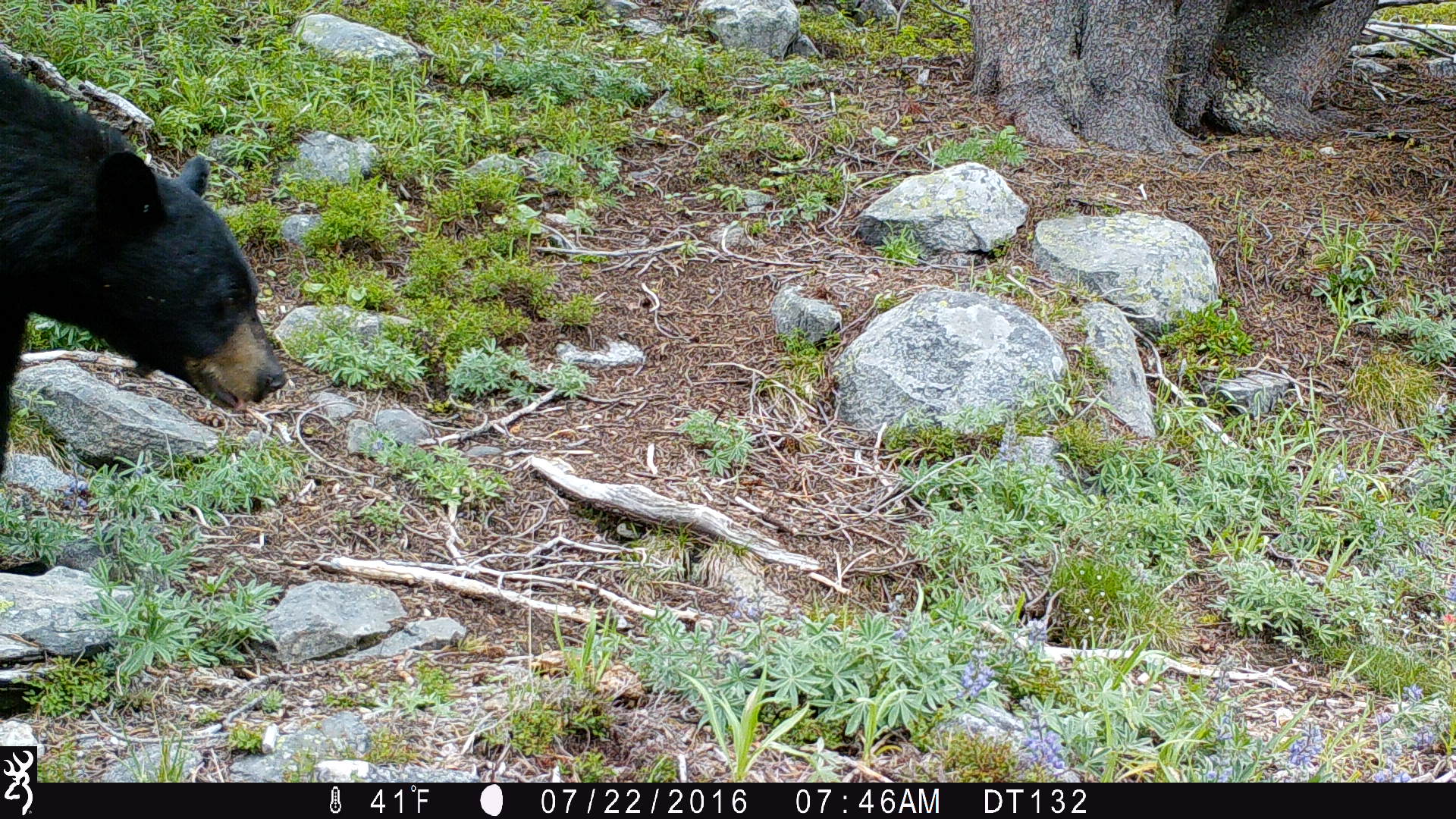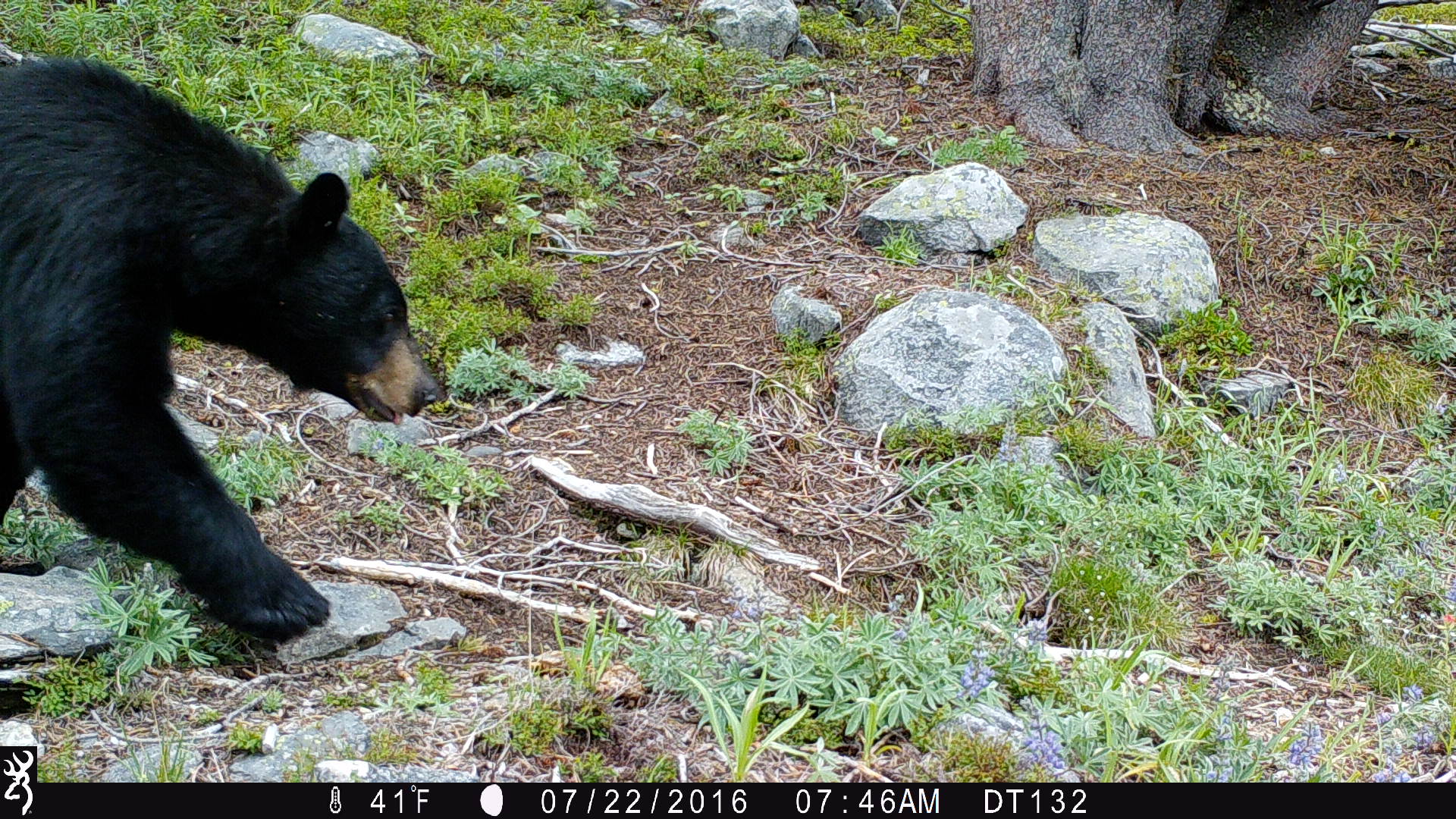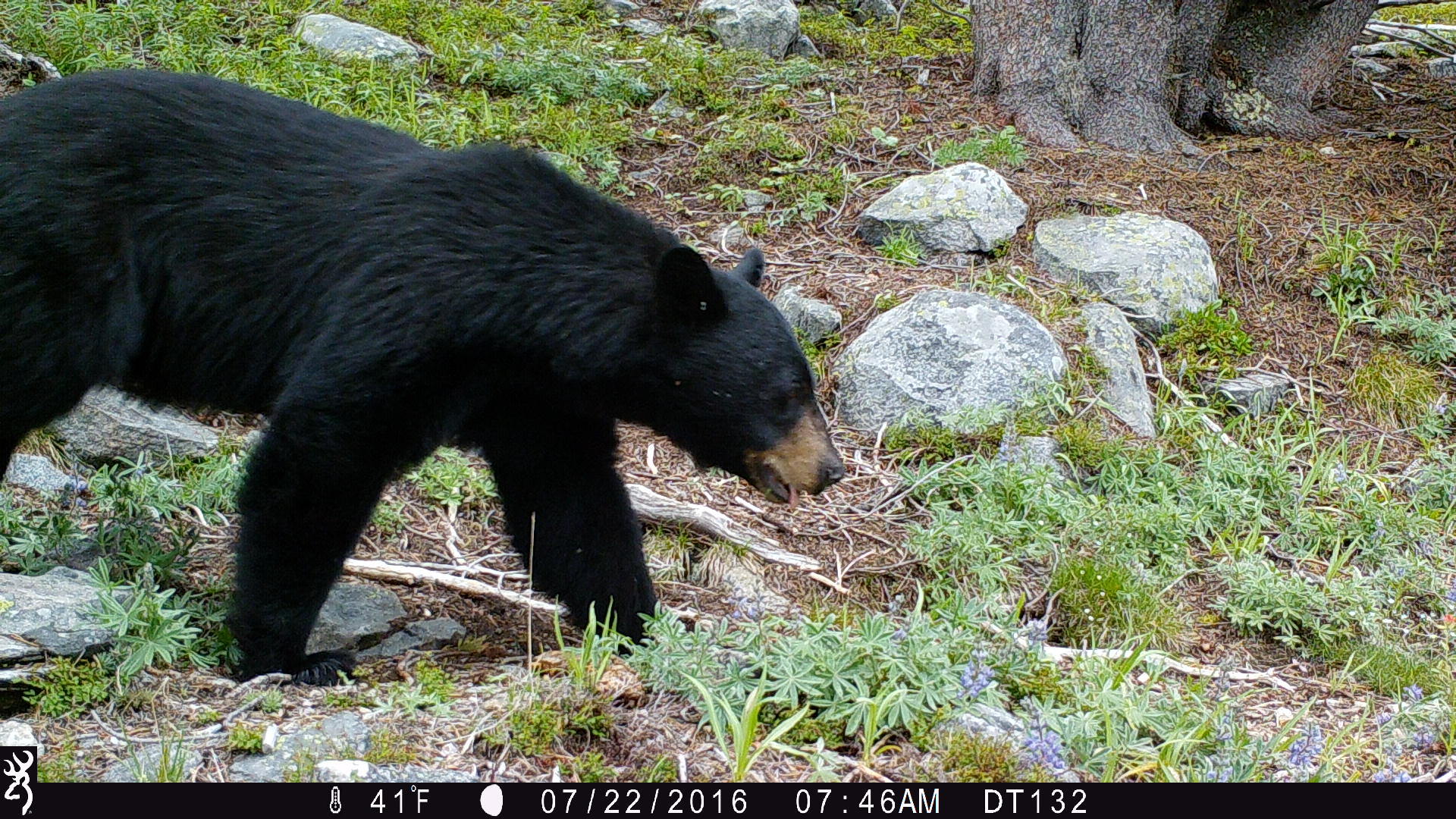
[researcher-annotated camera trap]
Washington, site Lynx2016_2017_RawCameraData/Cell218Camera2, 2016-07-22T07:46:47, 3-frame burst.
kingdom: Animalia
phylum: Chordata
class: Mammalia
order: Carnivora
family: Ursidae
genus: Ursus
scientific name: Ursus americanus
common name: american black bear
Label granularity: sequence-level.